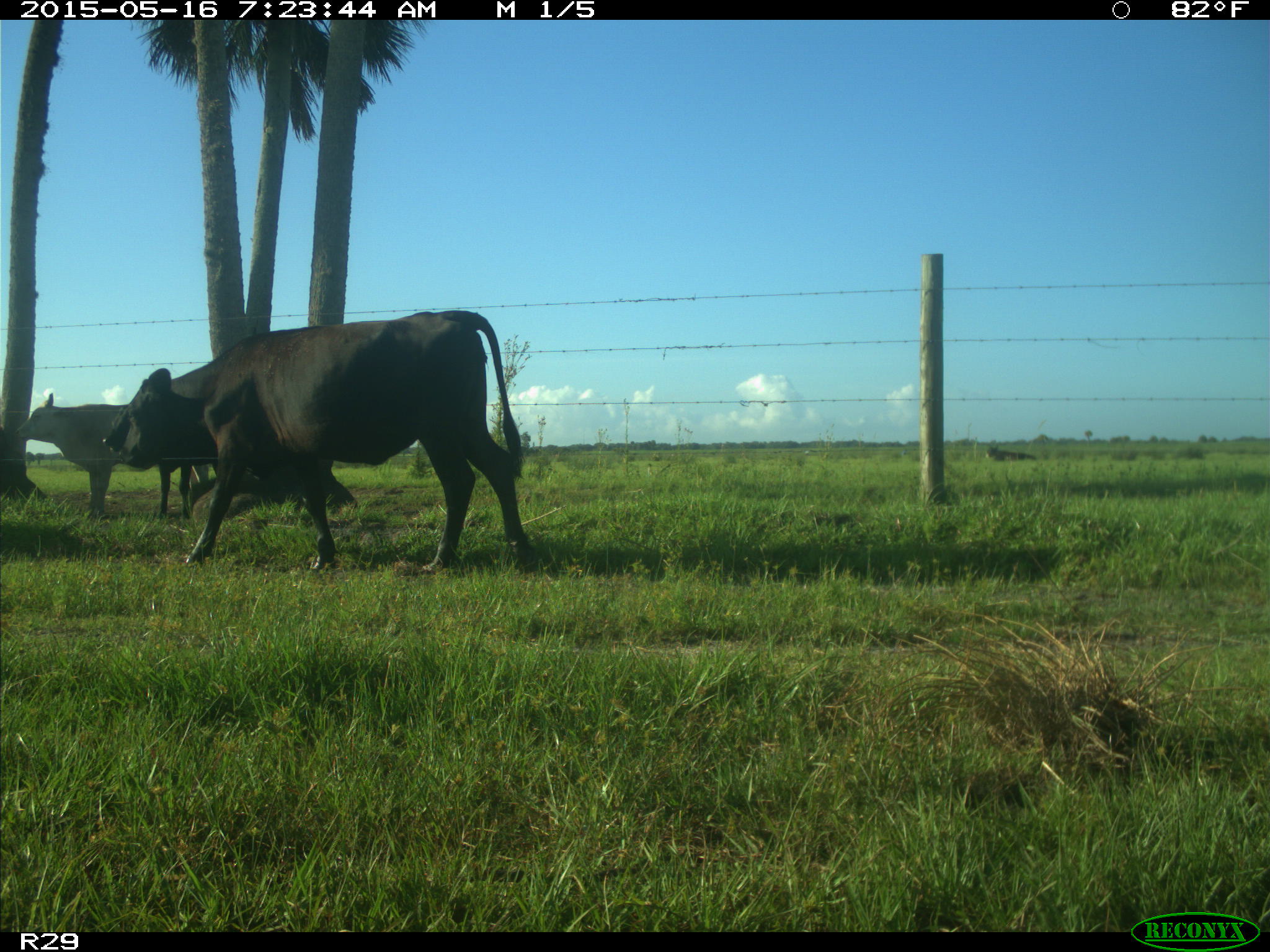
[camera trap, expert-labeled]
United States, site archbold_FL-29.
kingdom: Animalia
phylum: Chordata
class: Mammalia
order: Artiodactyla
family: Bovidae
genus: Bos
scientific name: Bos taurus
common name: domestic cow